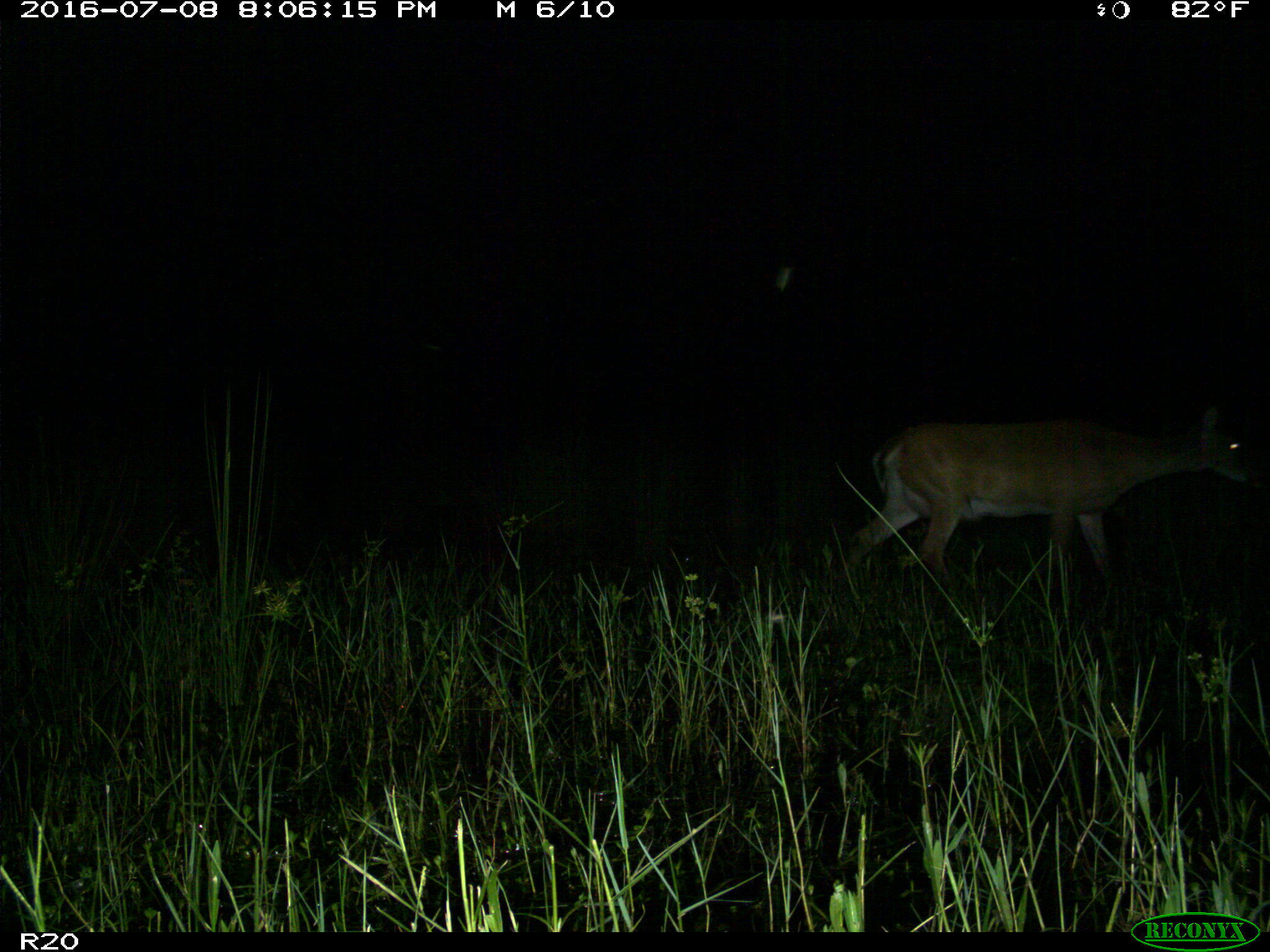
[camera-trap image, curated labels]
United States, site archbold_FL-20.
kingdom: Animalia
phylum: Chordata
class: Mammalia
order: Artiodactyla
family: Cervidae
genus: Odocoileus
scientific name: Odocoileus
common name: deer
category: unidentified deer